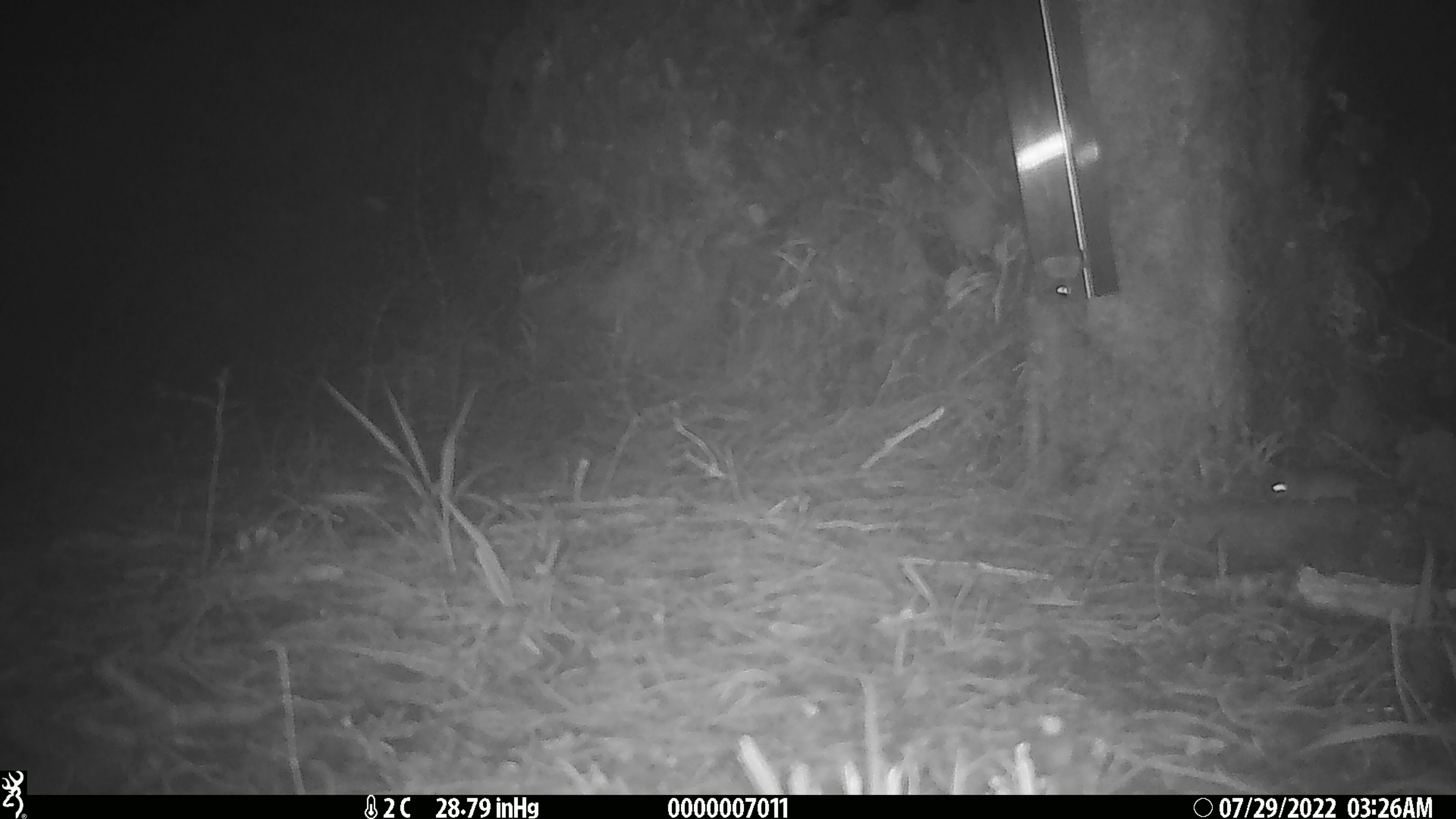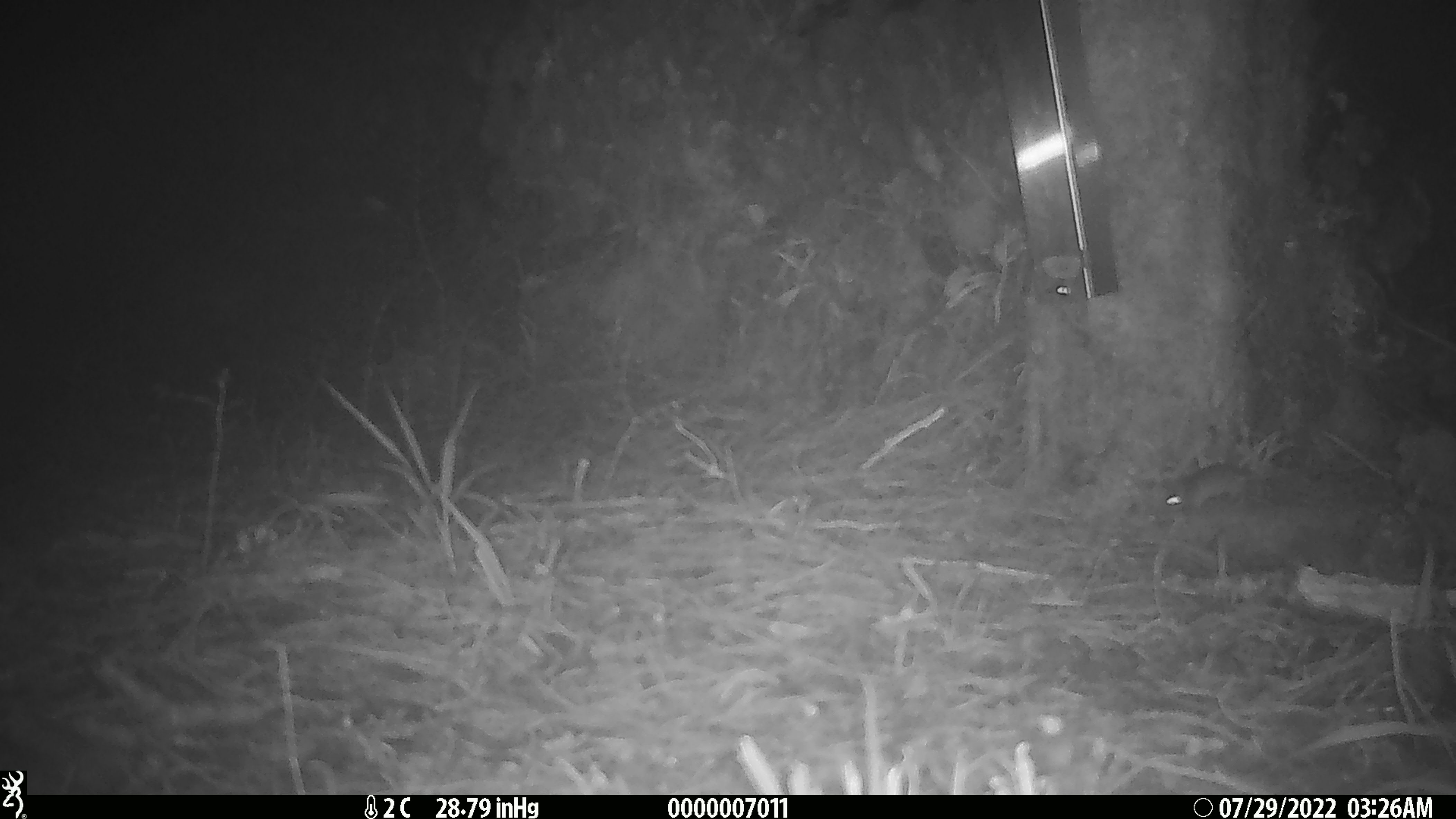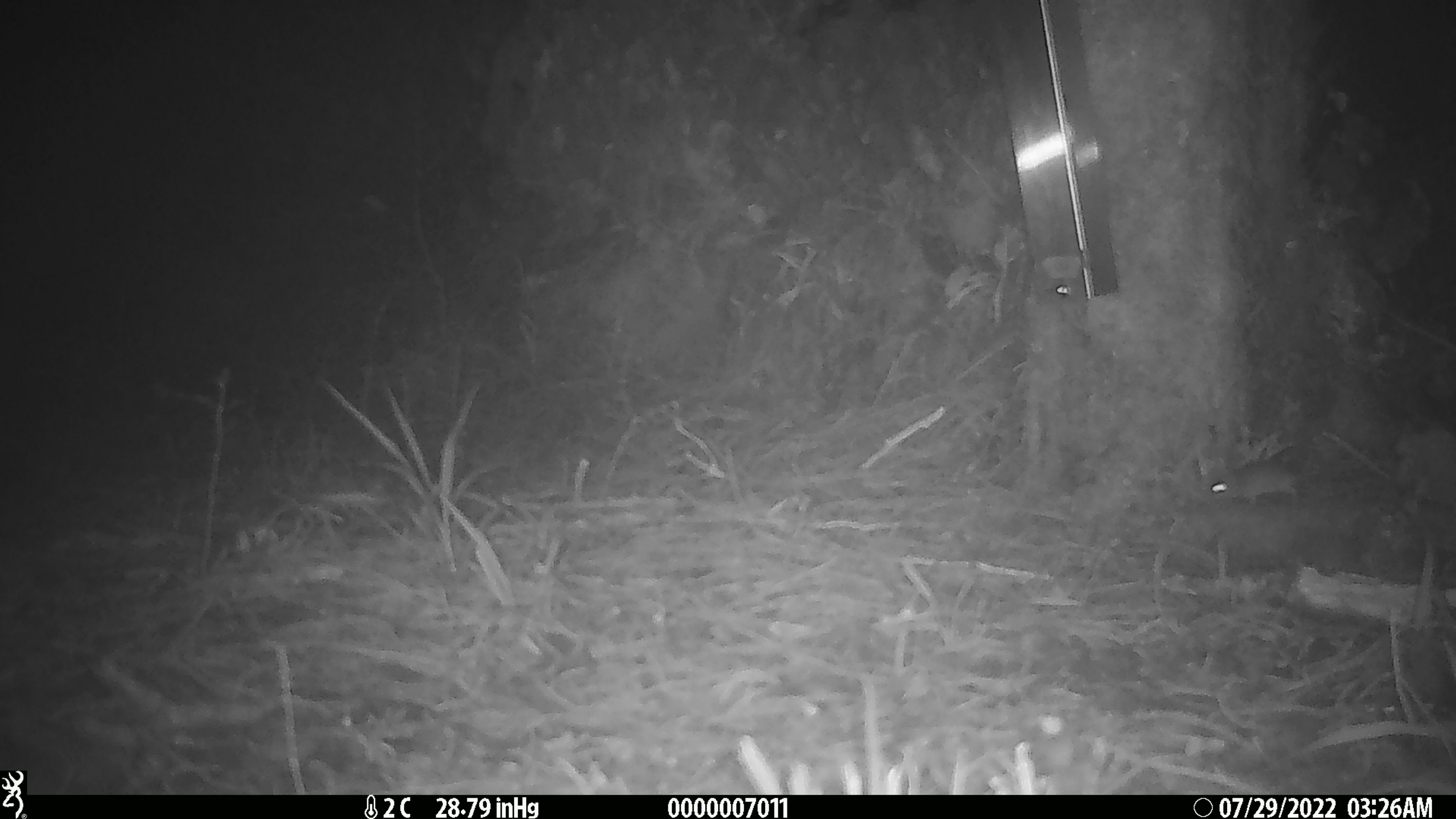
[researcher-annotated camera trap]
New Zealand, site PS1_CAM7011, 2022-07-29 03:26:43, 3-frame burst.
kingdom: Animalia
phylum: Chordata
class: Mammalia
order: Rodentia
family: Muridae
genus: Mus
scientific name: Mus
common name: mouse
Mouse (Mus).